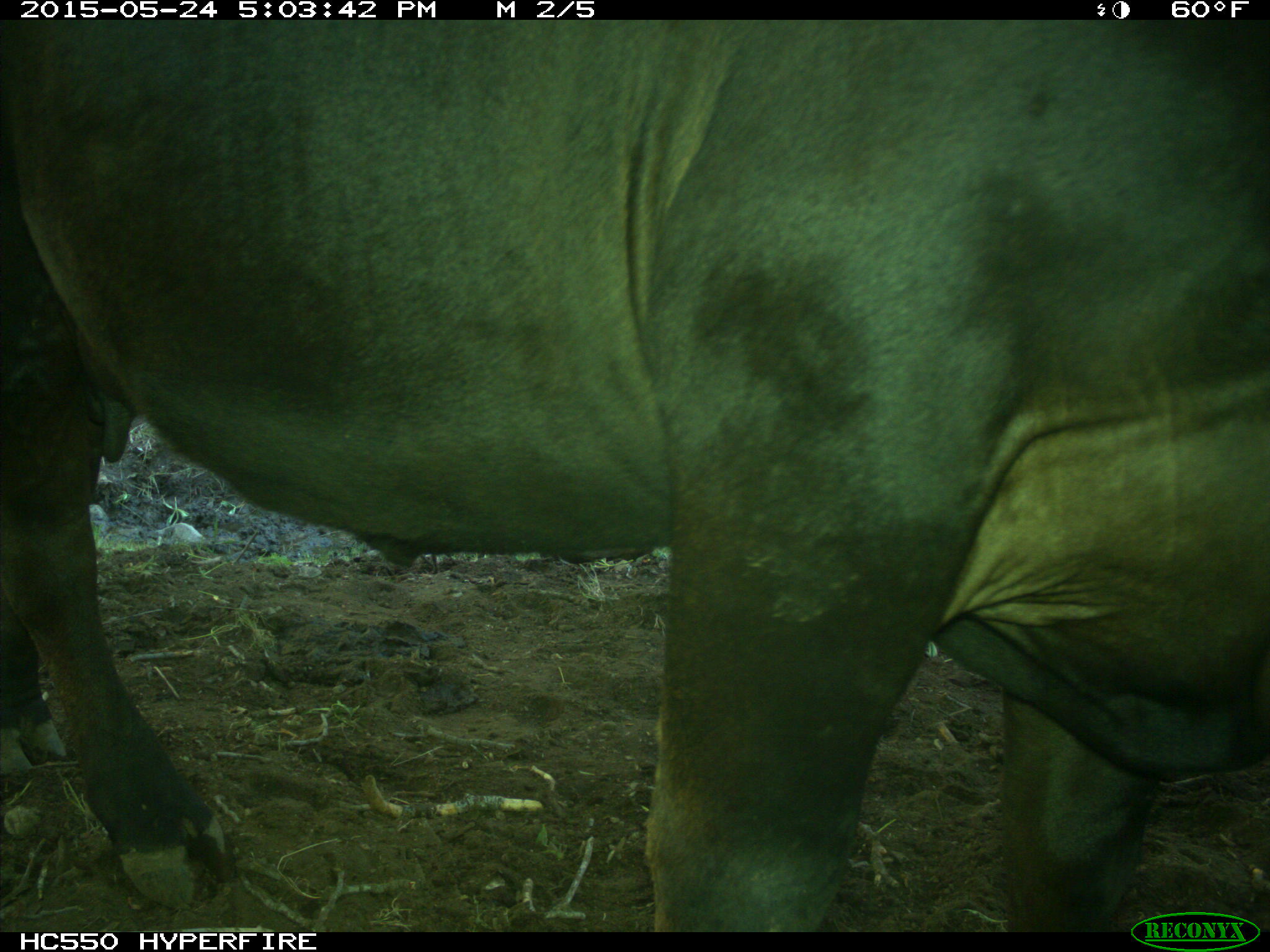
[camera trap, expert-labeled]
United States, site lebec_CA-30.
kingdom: Animalia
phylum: Chordata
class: Mammalia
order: Artiodactyla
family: Bovidae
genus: Bos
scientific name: Bos taurus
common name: domestic cow